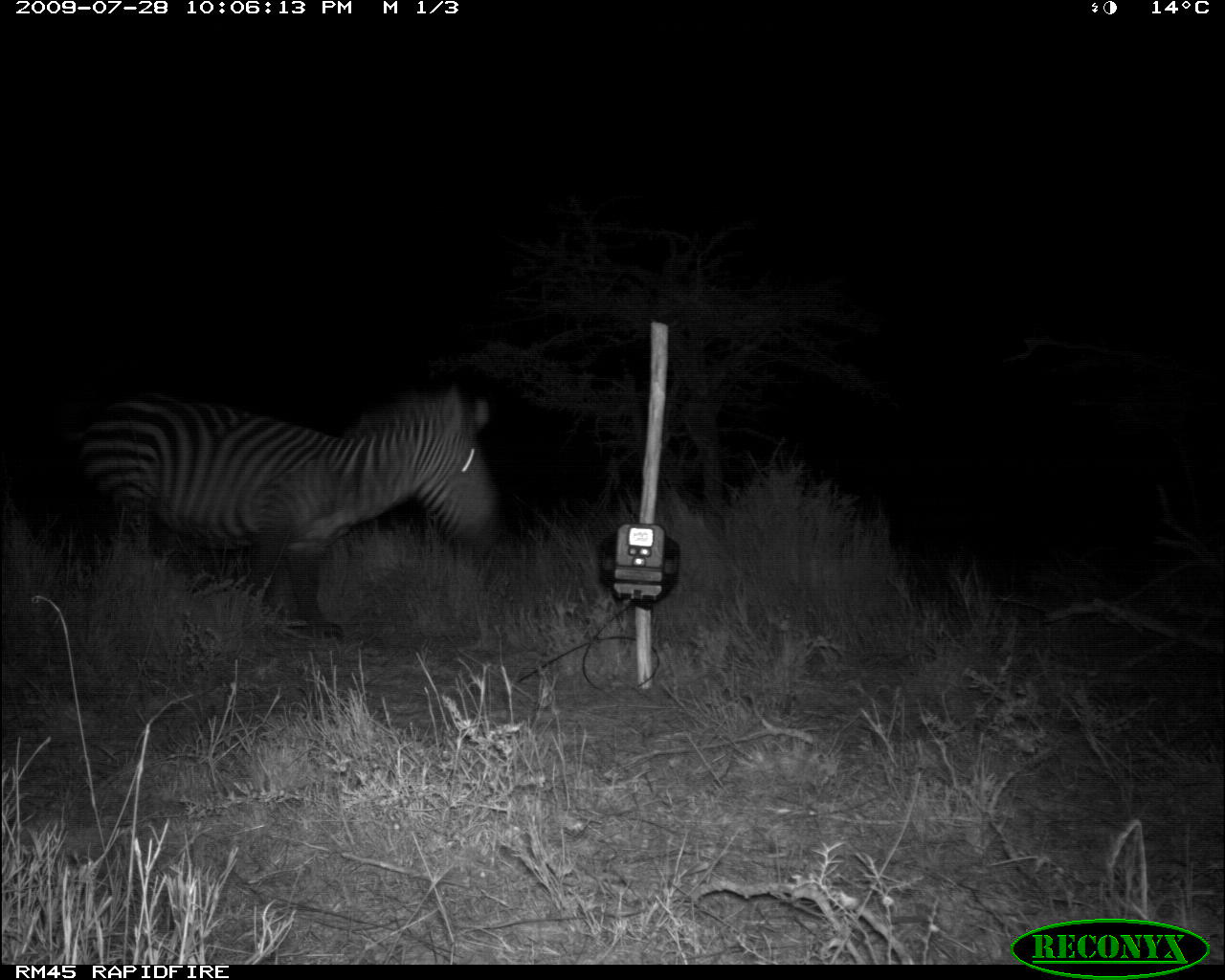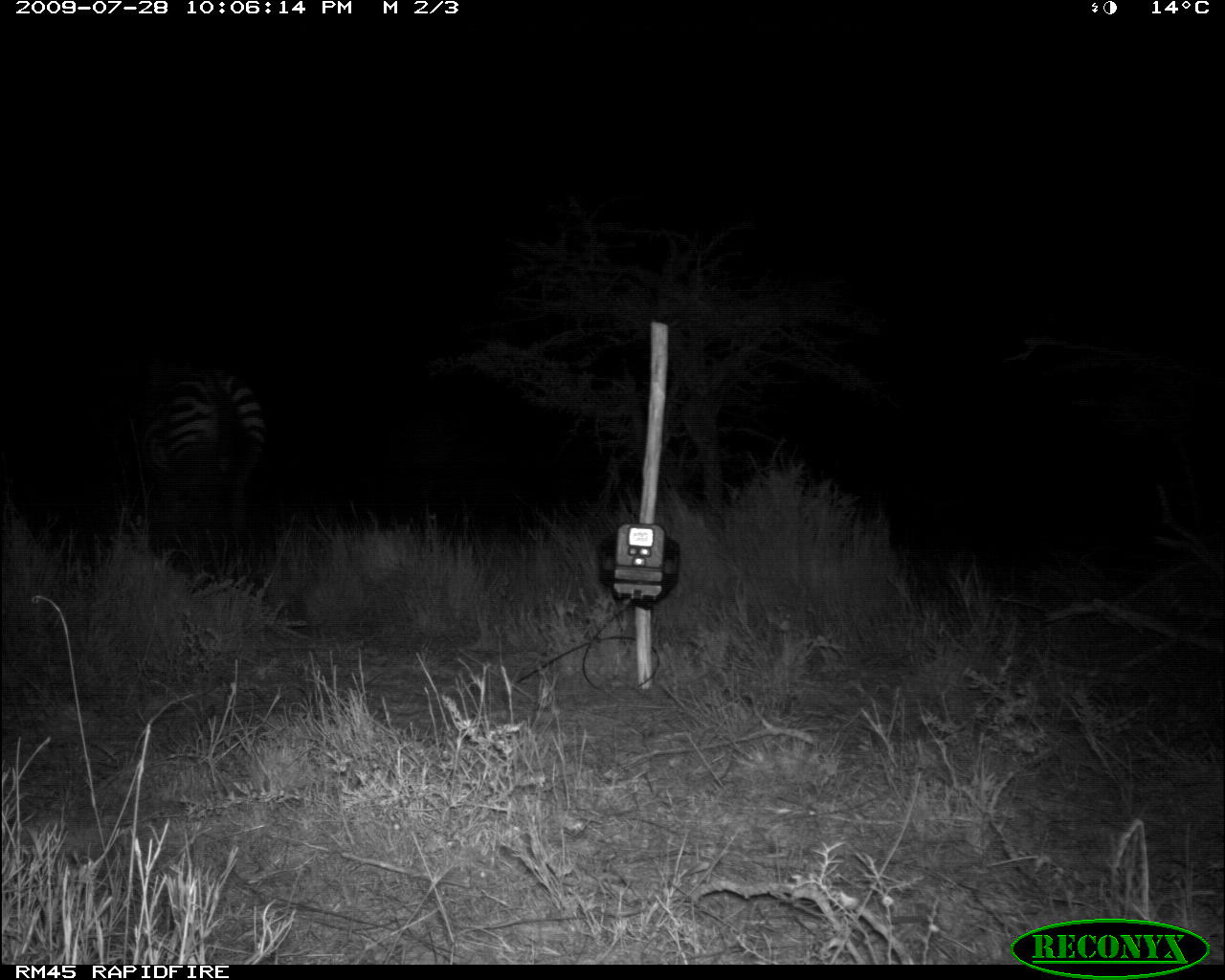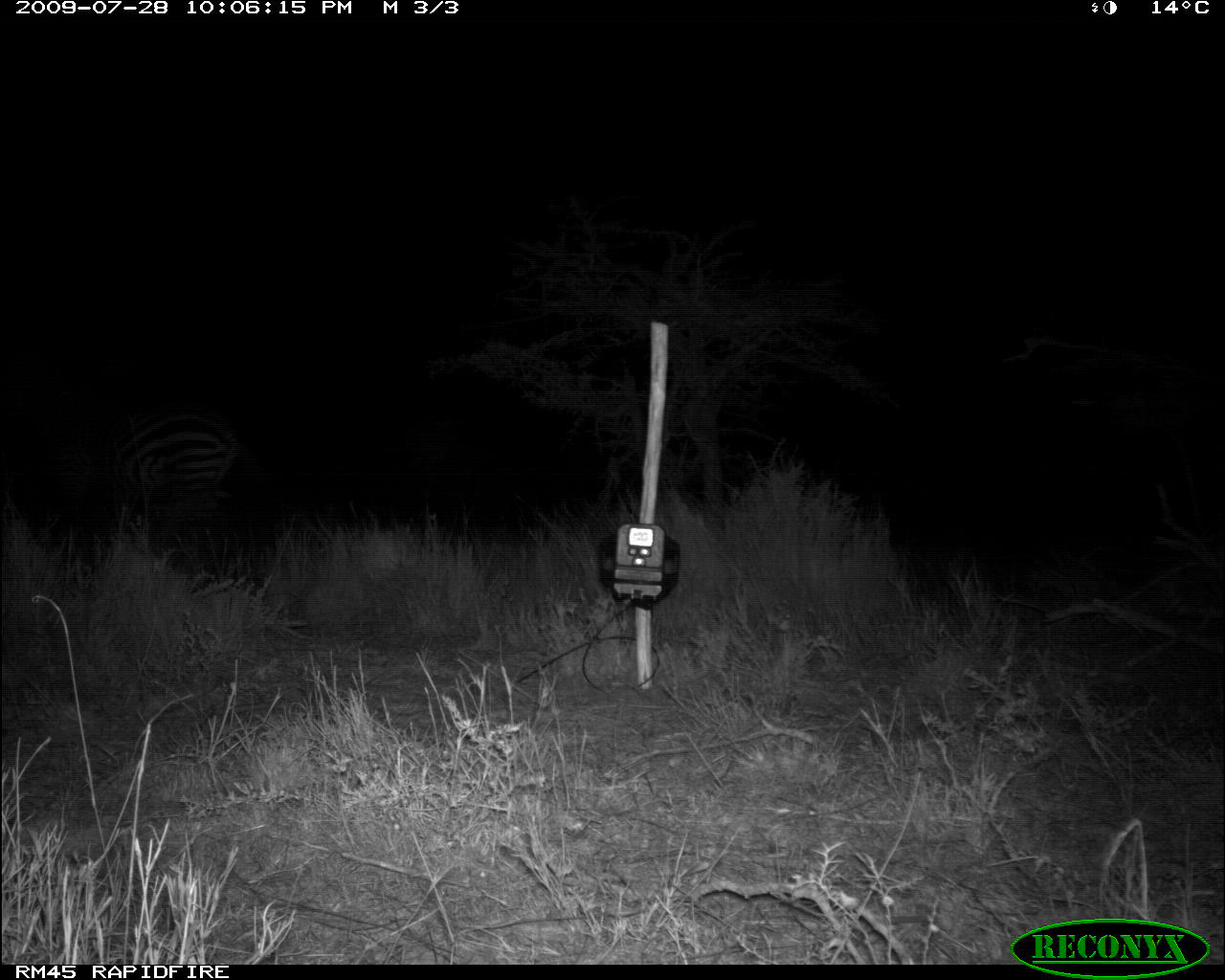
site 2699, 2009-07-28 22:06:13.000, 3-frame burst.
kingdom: Animalia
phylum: Chordata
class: Mammalia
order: Perissodactyla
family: Equidae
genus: Equus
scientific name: Equus quagga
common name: plains zebra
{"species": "Equus quagga (plains zebra)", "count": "1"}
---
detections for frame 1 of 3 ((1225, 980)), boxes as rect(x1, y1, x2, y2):
equus quagga: rect(58, 378, 507, 648)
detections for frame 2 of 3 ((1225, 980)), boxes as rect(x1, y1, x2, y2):
equus quagga: rect(131, 358, 267, 544)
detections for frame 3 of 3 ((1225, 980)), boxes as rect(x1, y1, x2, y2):
equus quagga: rect(0, 370, 239, 536)